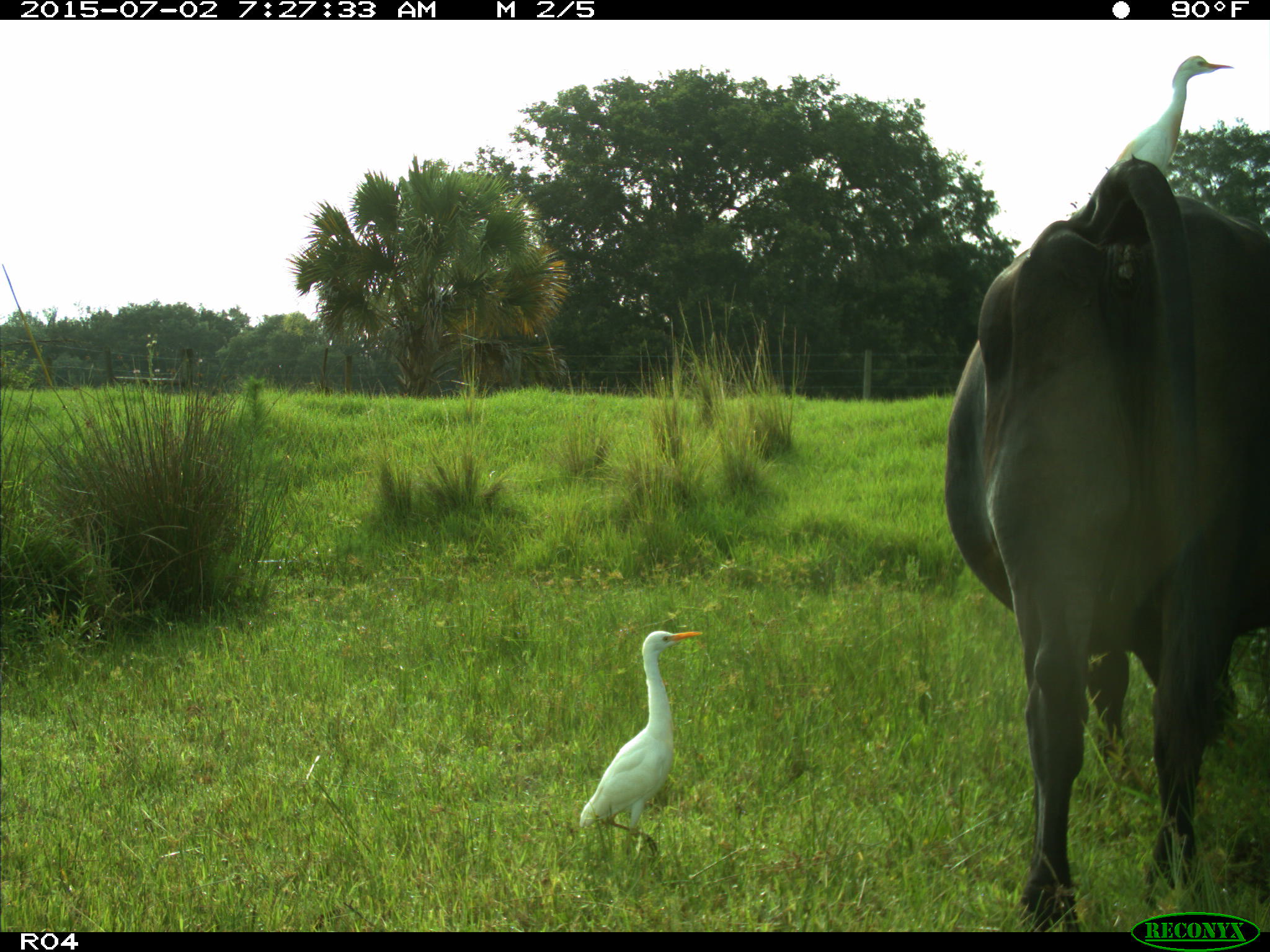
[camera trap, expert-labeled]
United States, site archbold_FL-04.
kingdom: Animalia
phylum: Chordata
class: Mammalia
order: Artiodactyla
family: Bovidae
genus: Bos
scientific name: Bos taurus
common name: domestic cow